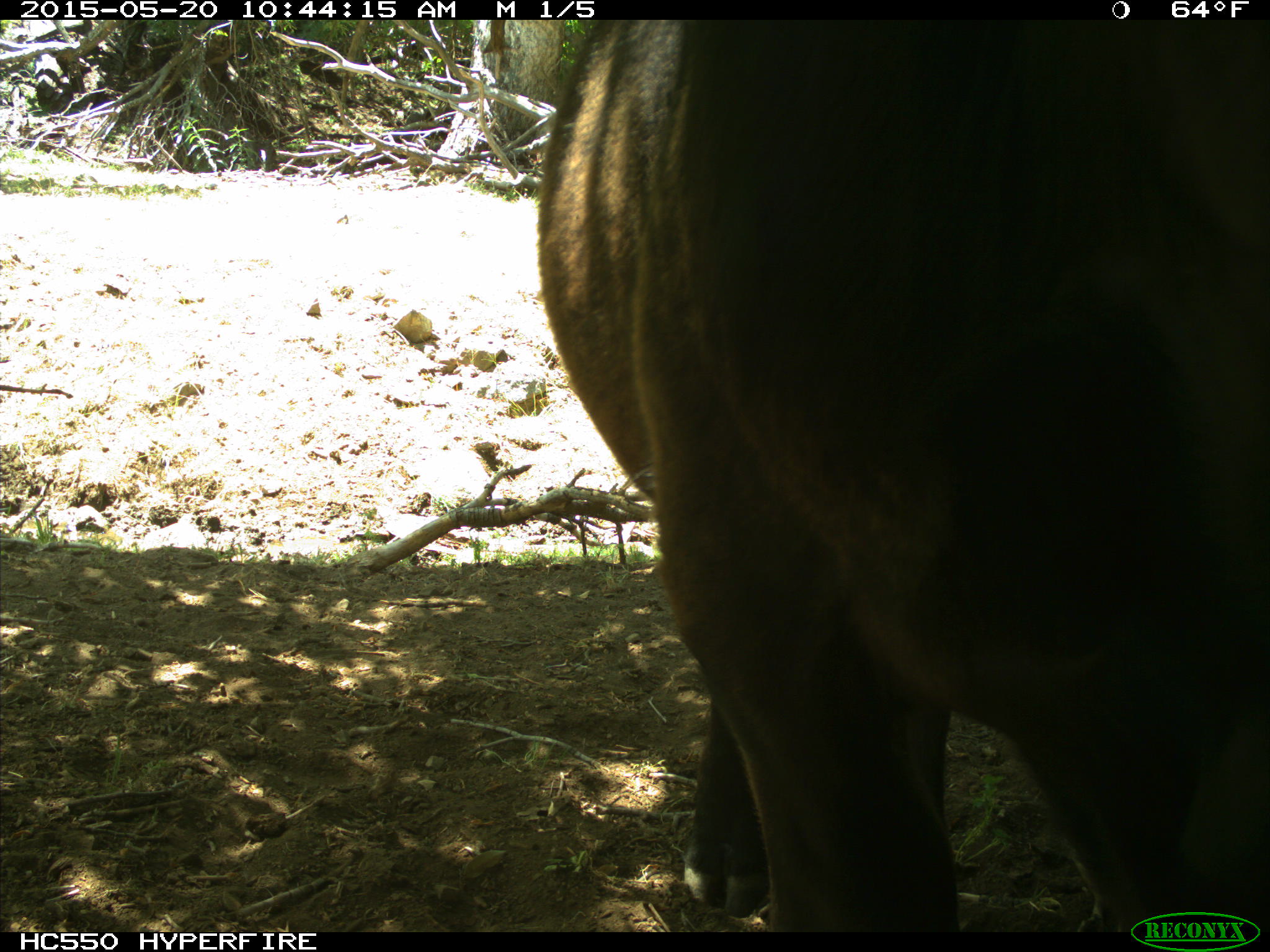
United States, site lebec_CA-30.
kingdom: Animalia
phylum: Chordata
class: Mammalia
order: Artiodactyla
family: Bovidae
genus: Bos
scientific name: Bos taurus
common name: domestic cow